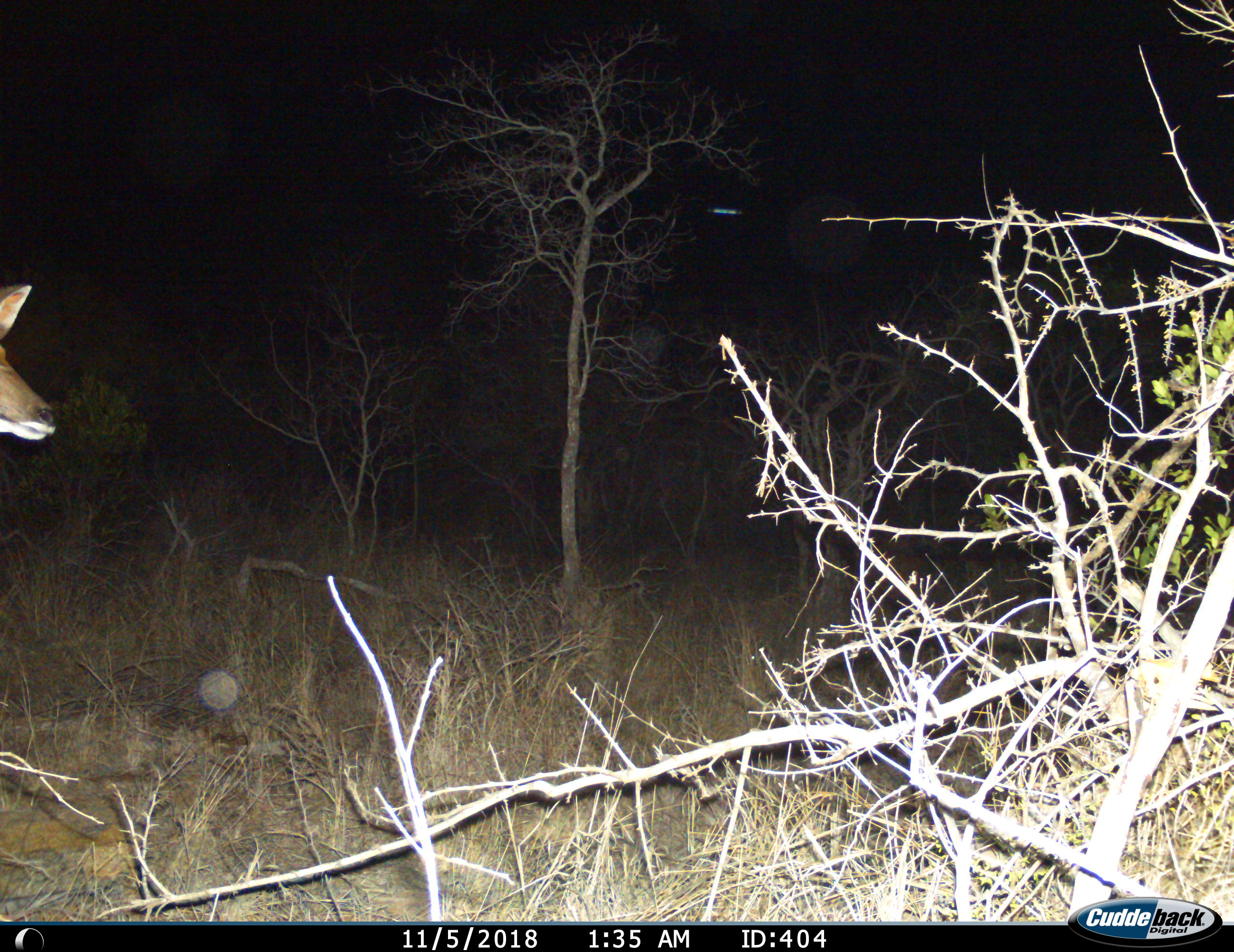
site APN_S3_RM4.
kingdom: Animalia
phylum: Chordata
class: Mammalia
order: Artiodactyla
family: Bovidae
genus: Aepyceros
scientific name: Aepyceros melampus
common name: impala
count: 1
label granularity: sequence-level